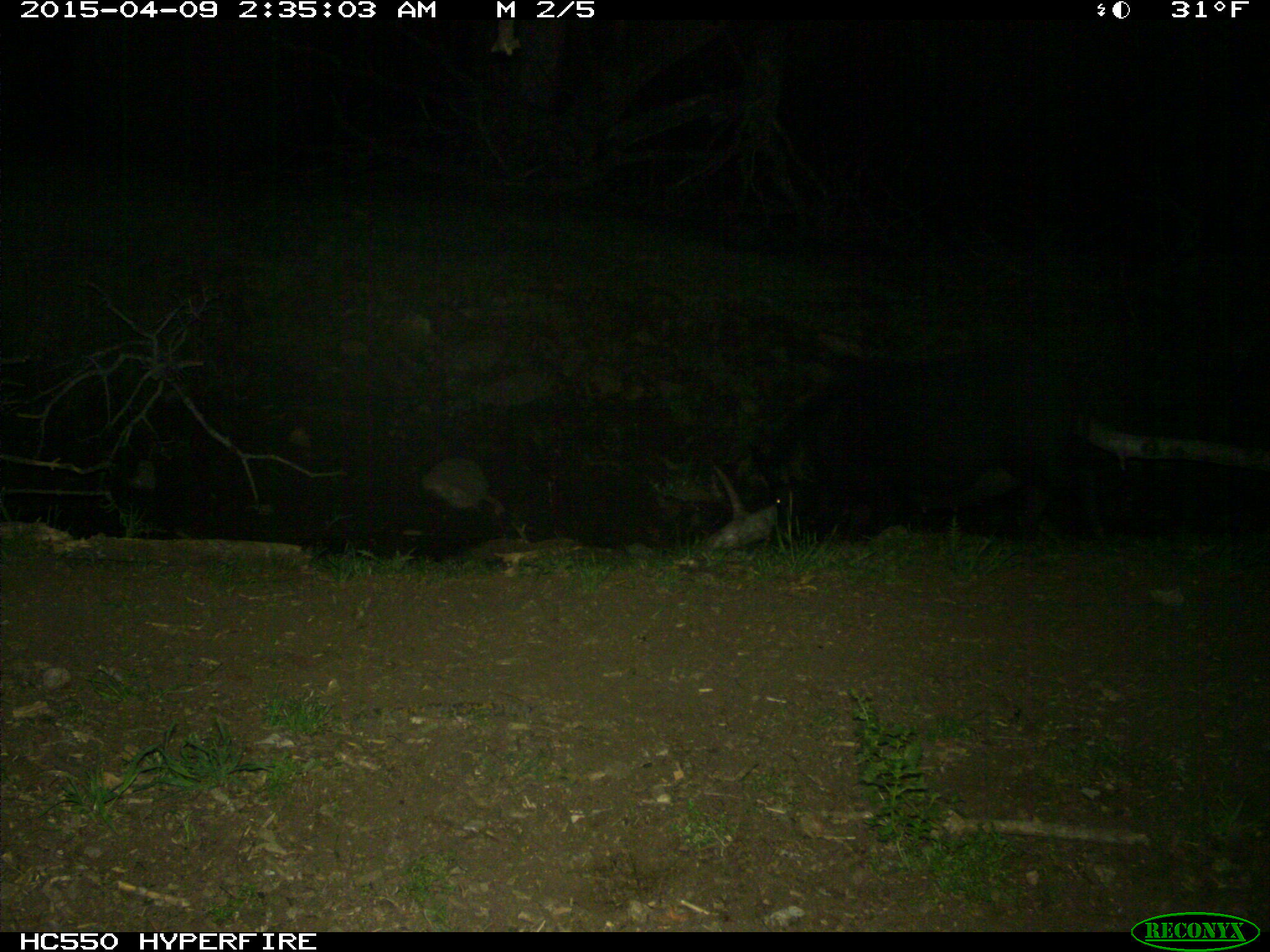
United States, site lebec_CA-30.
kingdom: Animalia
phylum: Chordata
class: Mammalia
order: Artiodactyla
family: Suidae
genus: Sus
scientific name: Sus scrofa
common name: wild boar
Sus scrofa (wild boar).